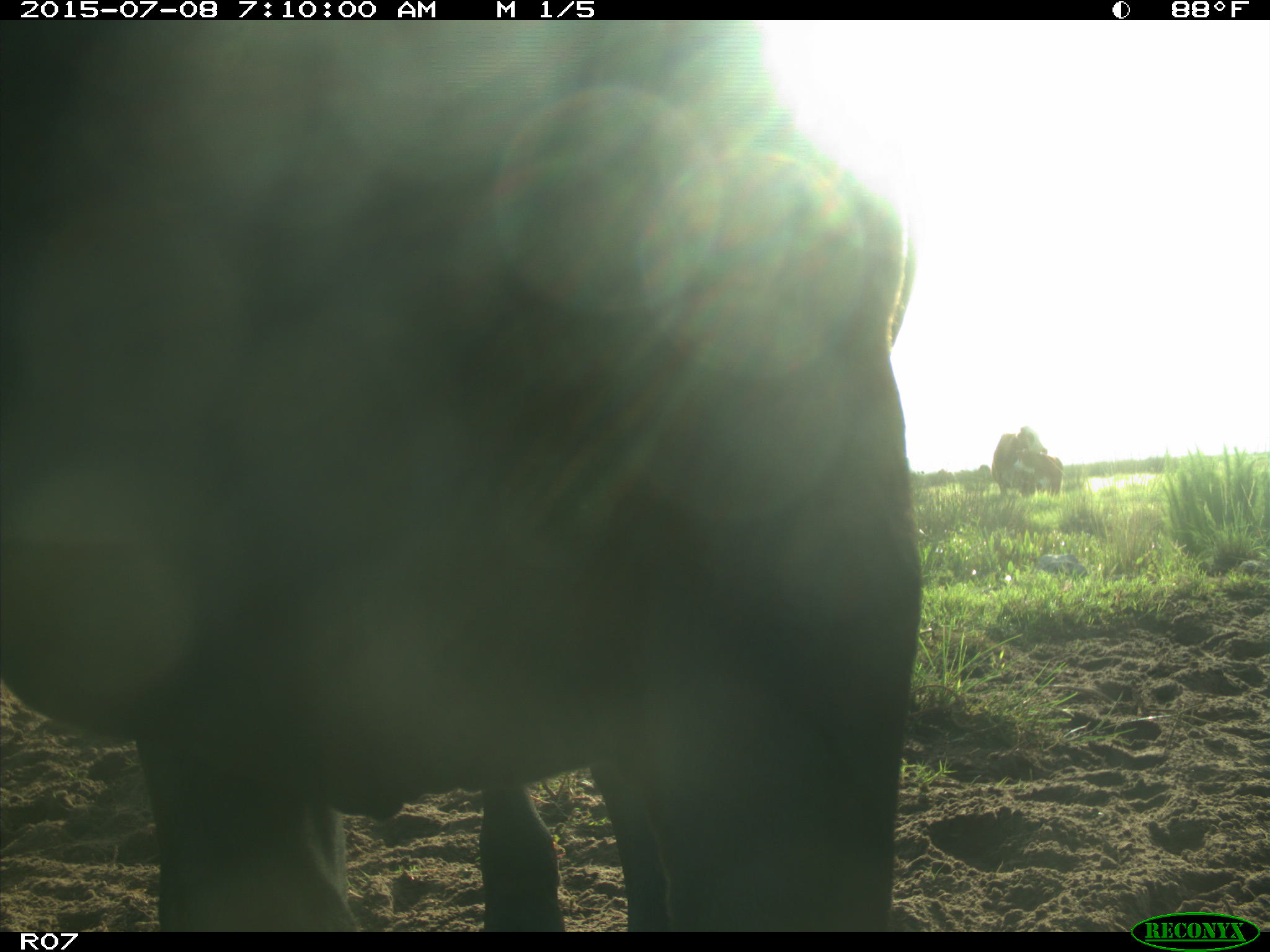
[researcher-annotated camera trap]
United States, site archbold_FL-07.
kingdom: Animalia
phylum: Chordata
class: Mammalia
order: Artiodactyla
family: Bovidae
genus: Bos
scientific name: Bos taurus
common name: domestic cow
Bos taurus (domestic cow).